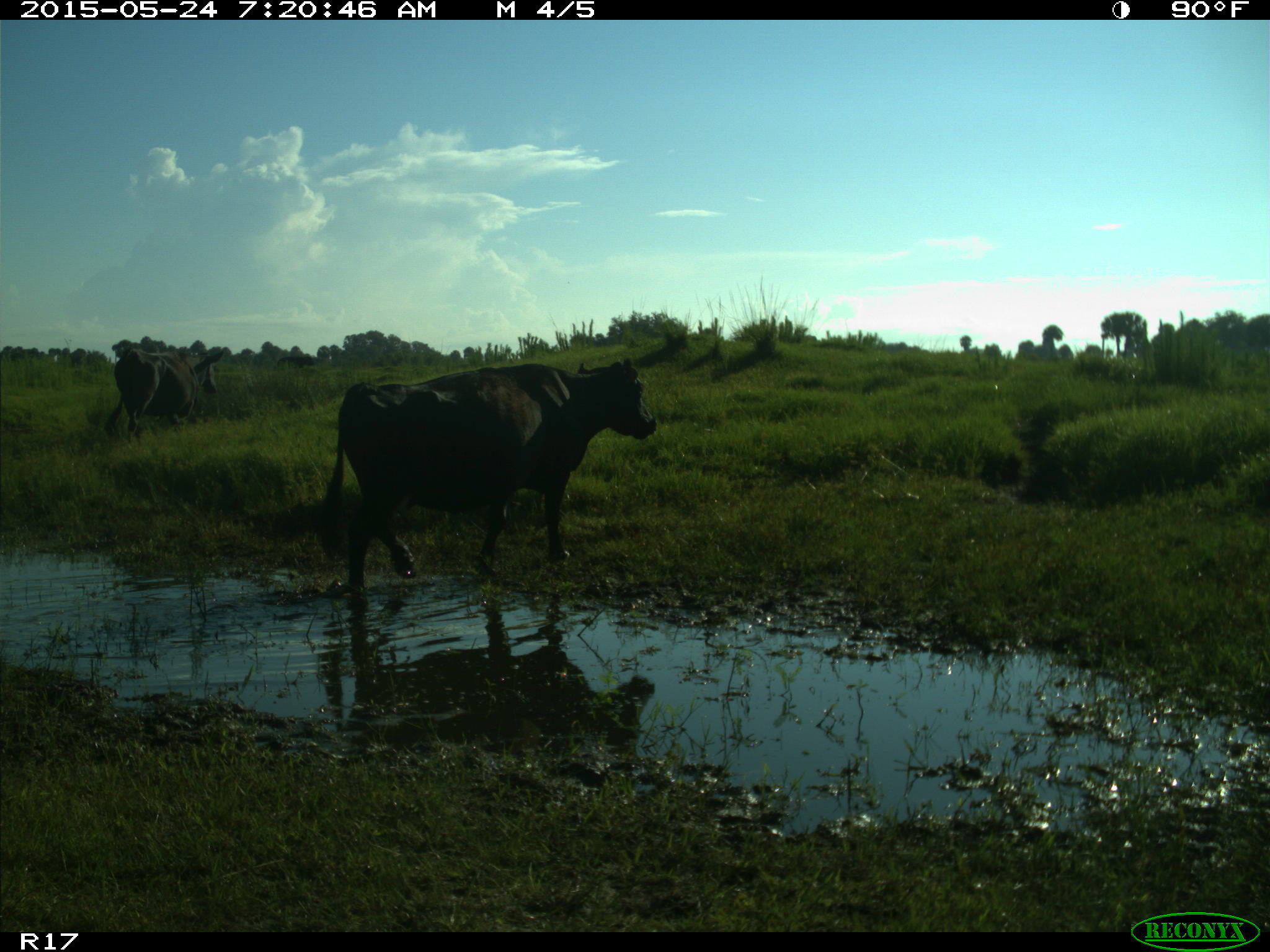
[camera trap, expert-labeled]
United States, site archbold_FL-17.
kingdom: Animalia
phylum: Chordata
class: Mammalia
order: Artiodactyla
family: Bovidae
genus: Bos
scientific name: Bos taurus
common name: domestic cow